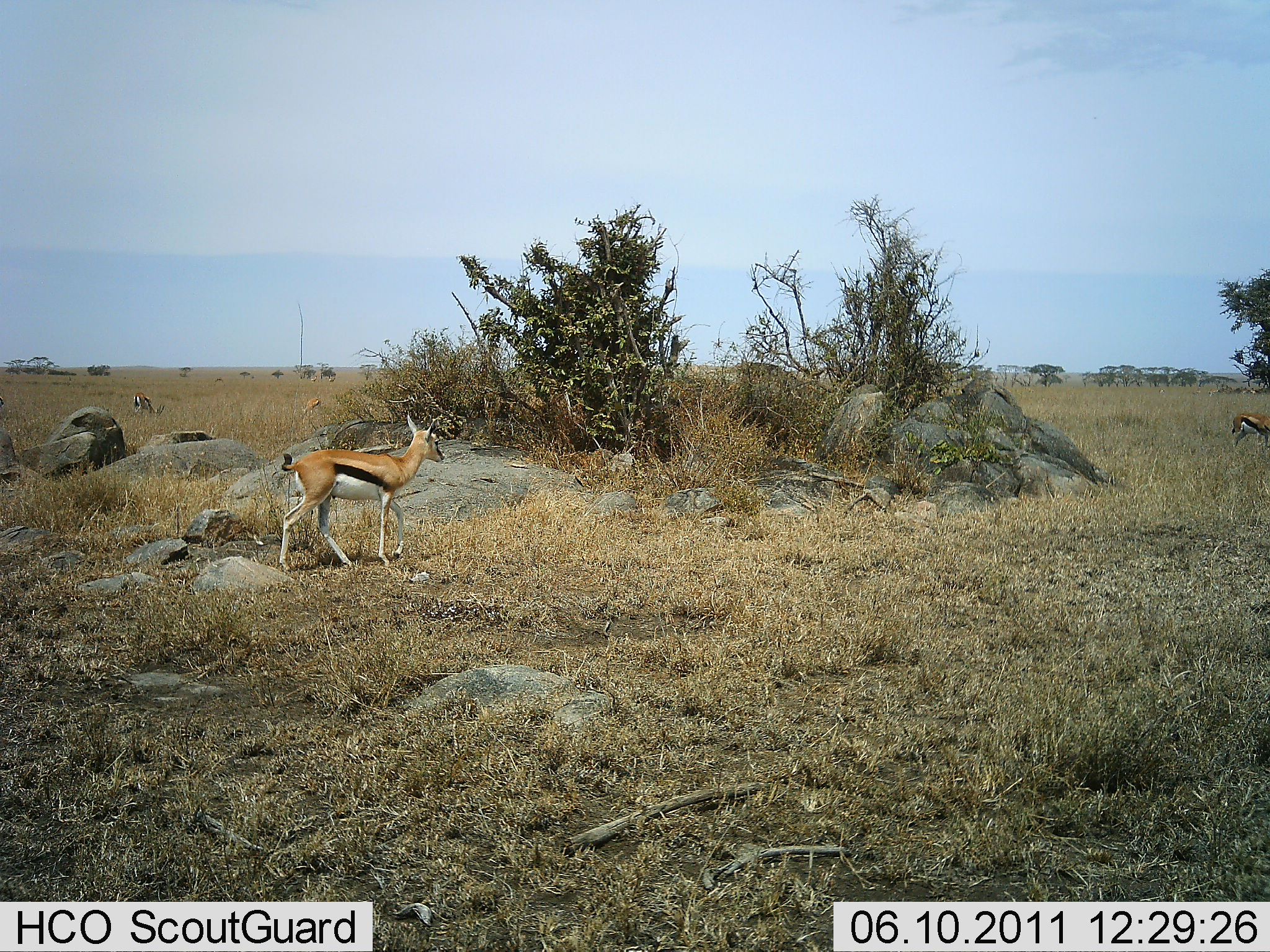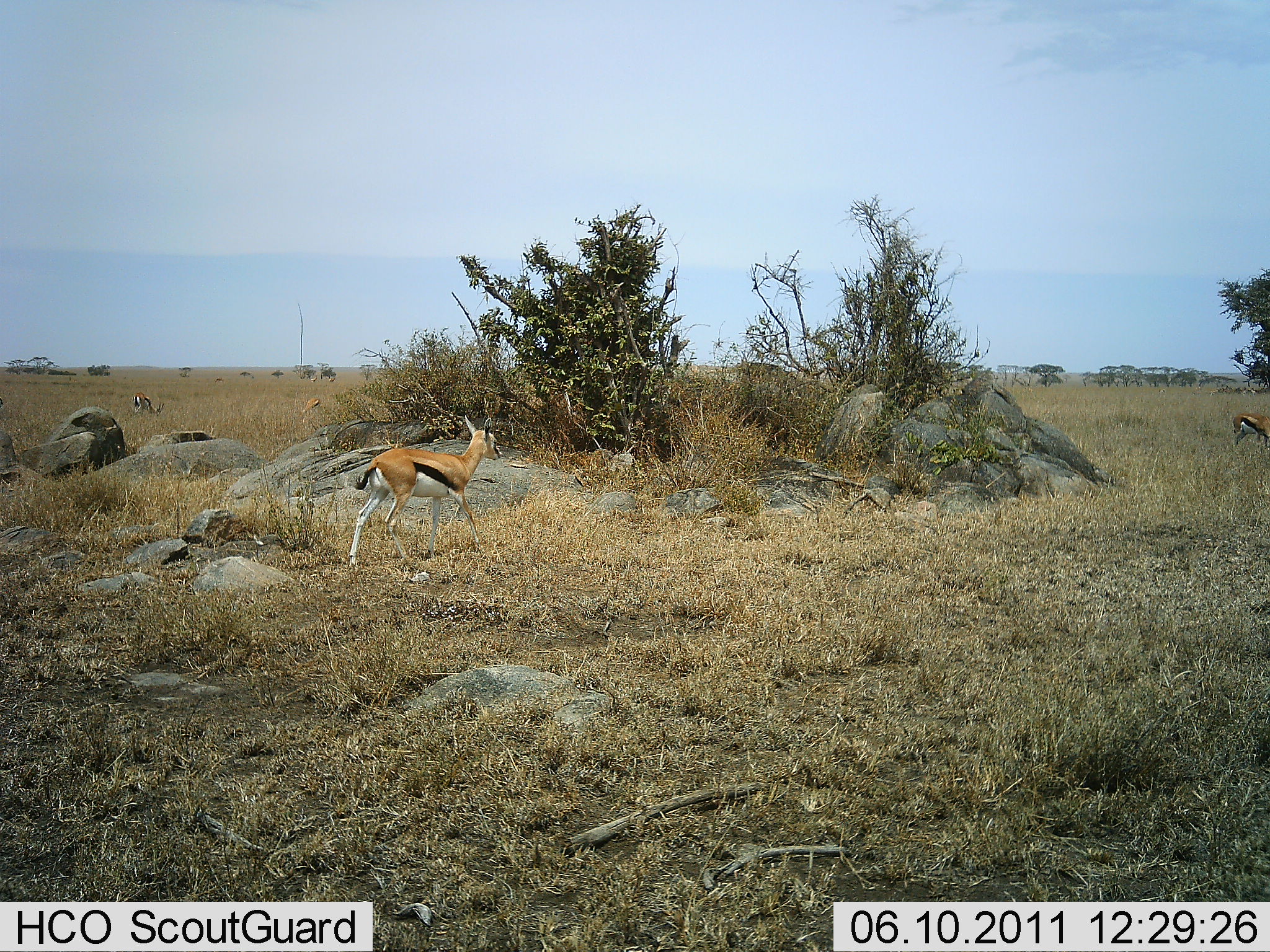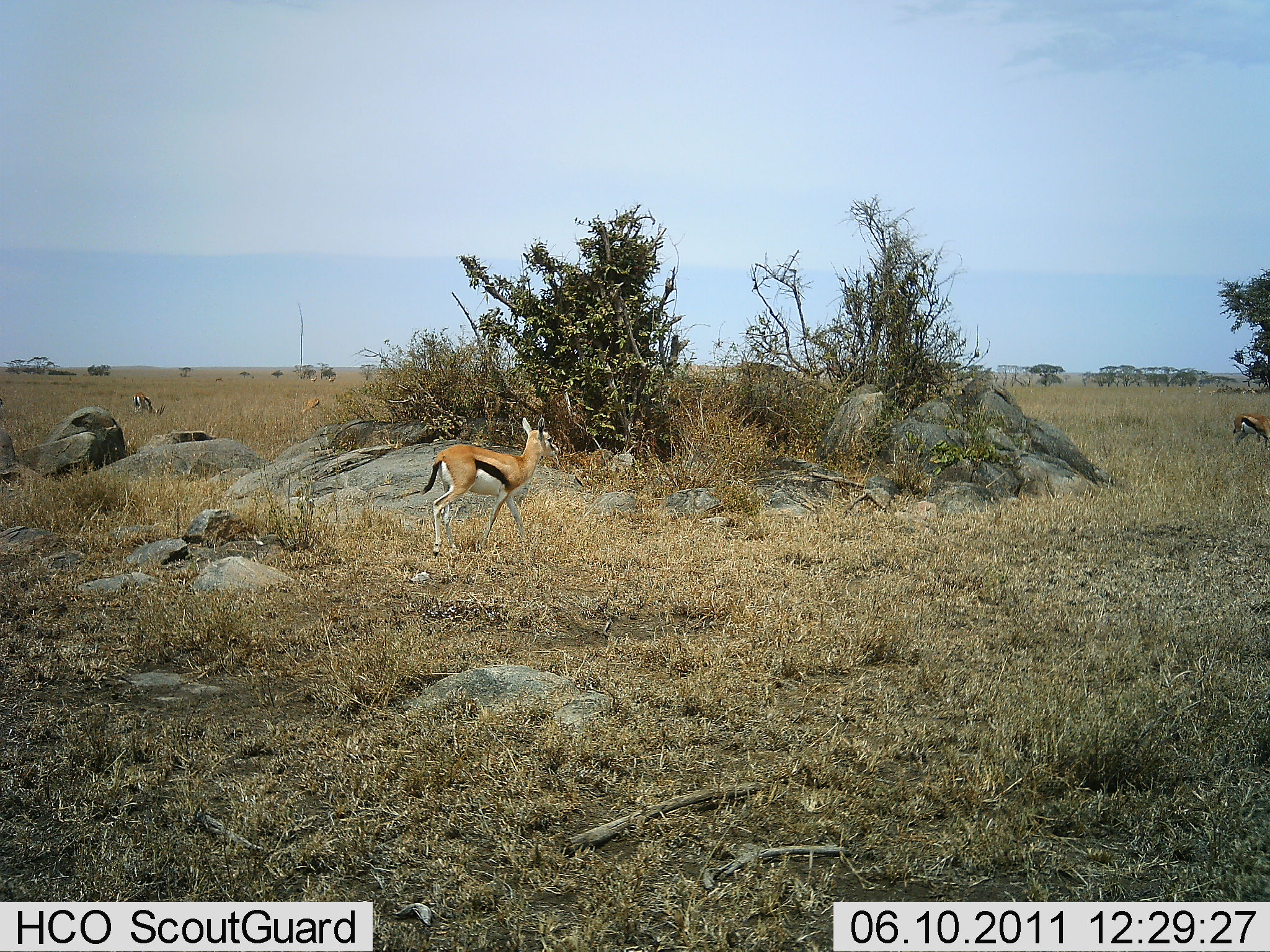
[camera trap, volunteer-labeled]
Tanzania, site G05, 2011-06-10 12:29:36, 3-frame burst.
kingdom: Animalia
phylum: Chordata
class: Mammalia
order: Artiodactyla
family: Bovidae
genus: Eudorcas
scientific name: Eudorcas thomsonii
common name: thomson's gazelle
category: gazellethomsons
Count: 3.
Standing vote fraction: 45%.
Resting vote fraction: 9%.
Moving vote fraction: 91%.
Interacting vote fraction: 0%.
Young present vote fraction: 9%.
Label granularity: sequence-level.